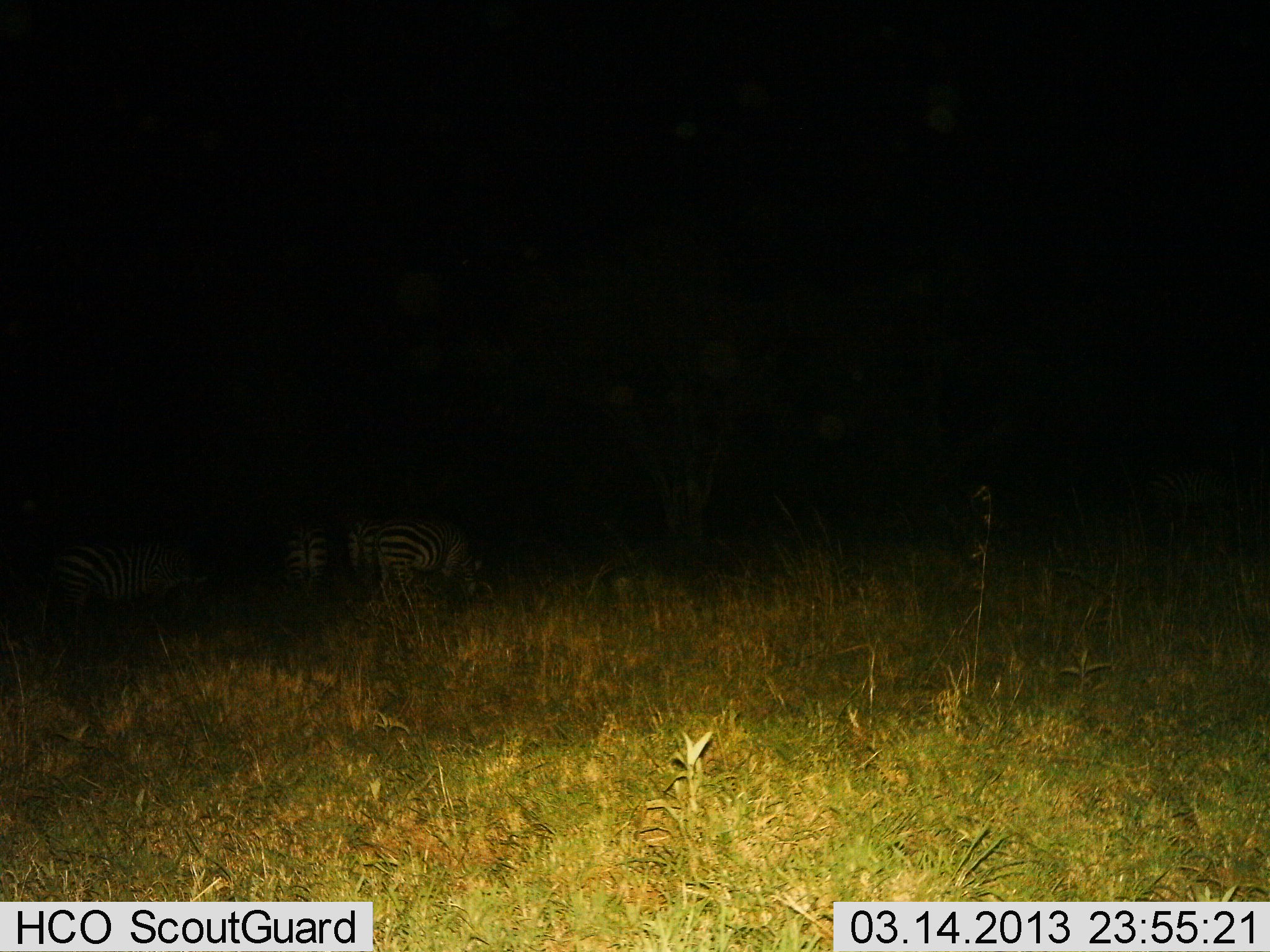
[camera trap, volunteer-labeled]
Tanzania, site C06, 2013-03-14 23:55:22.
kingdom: Animalia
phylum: Chordata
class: Mammalia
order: Perissodactyla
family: Equidae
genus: Equus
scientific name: Equus quagga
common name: plains zebra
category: zebra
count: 4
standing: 50%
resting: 0%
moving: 12%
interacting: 3%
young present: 0%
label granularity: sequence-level